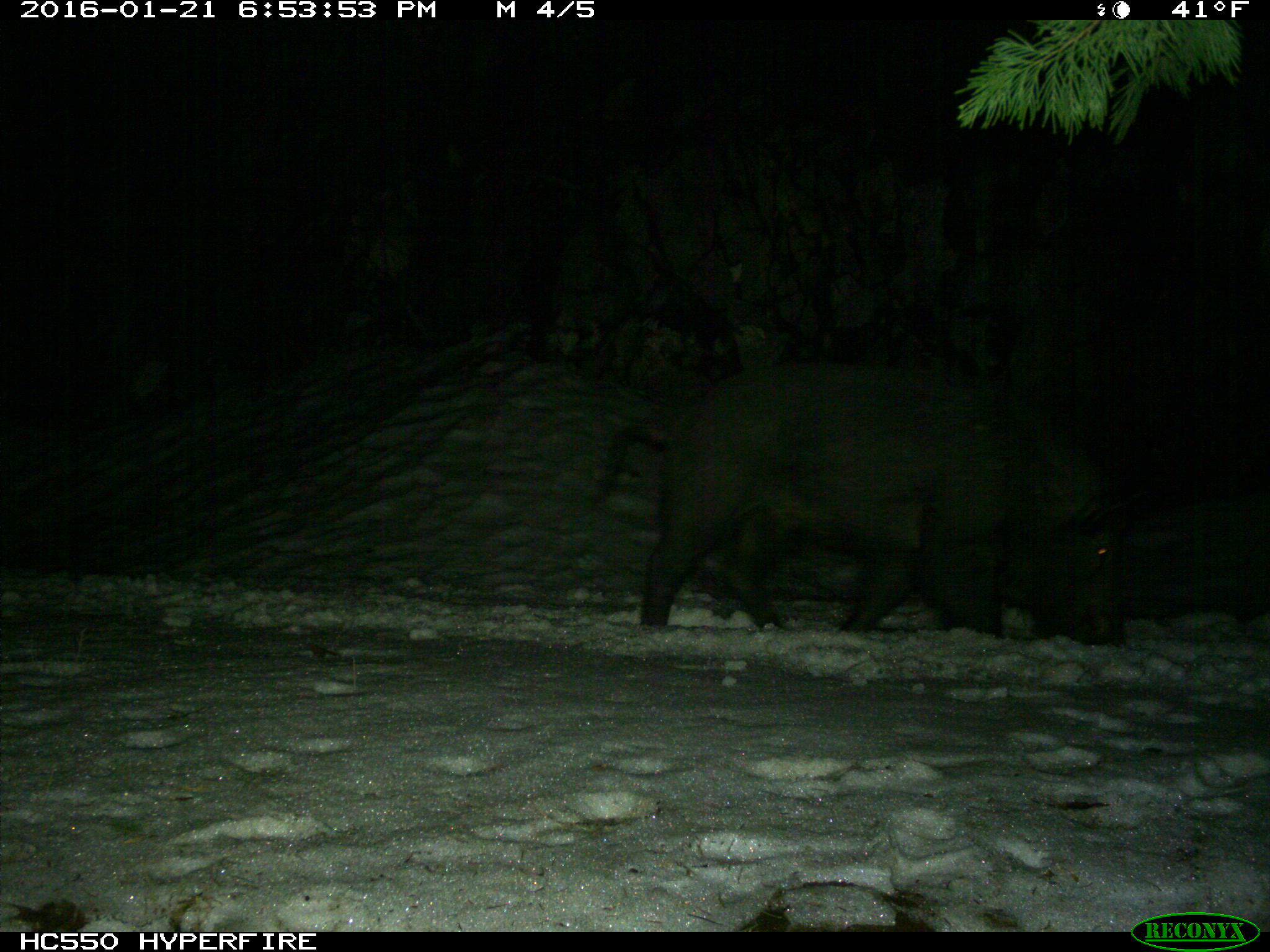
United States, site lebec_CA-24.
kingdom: Animalia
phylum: Chordata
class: Mammalia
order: Artiodactyla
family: Suidae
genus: Sus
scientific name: Sus scrofa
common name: wild boar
Sus scrofa (wild boar).